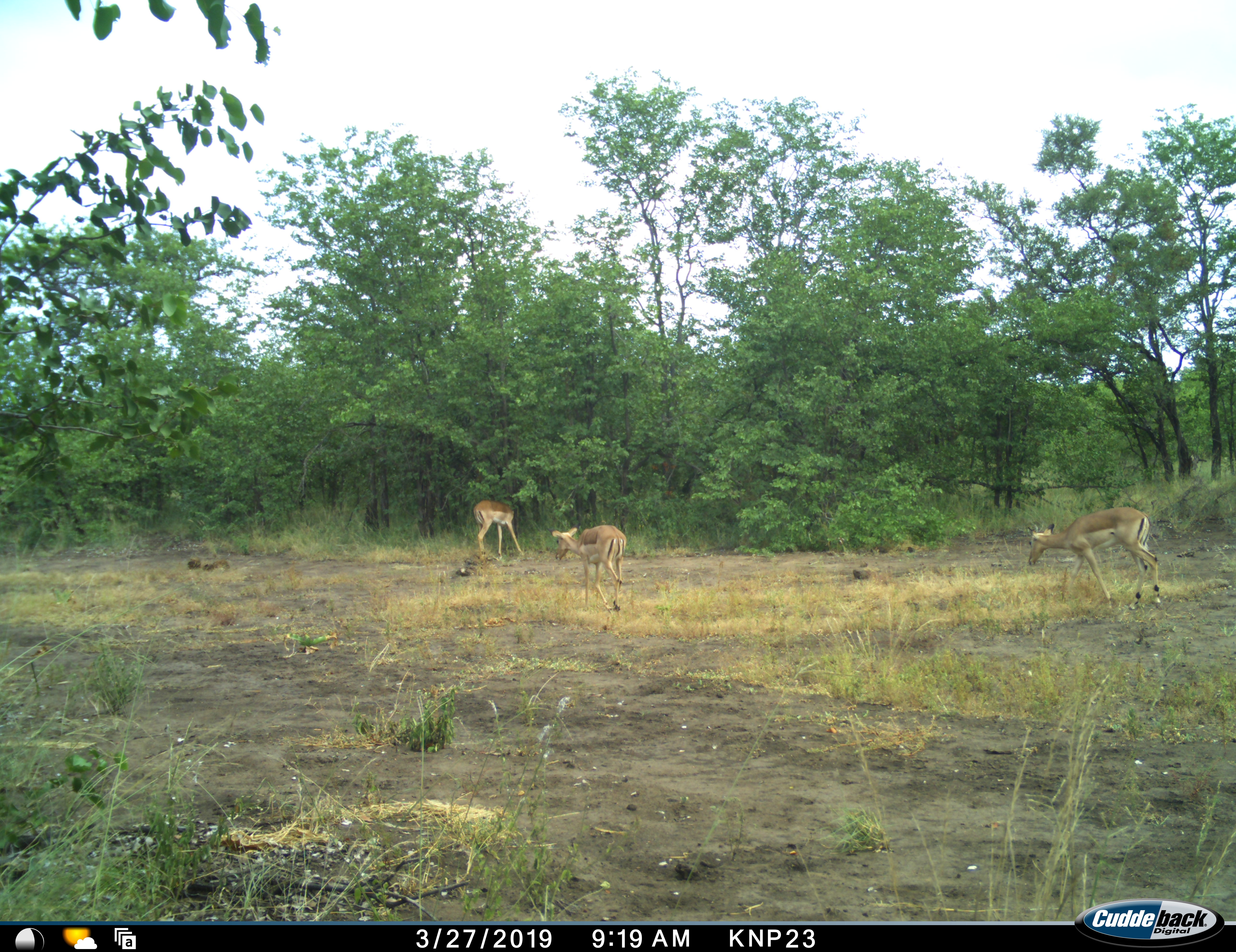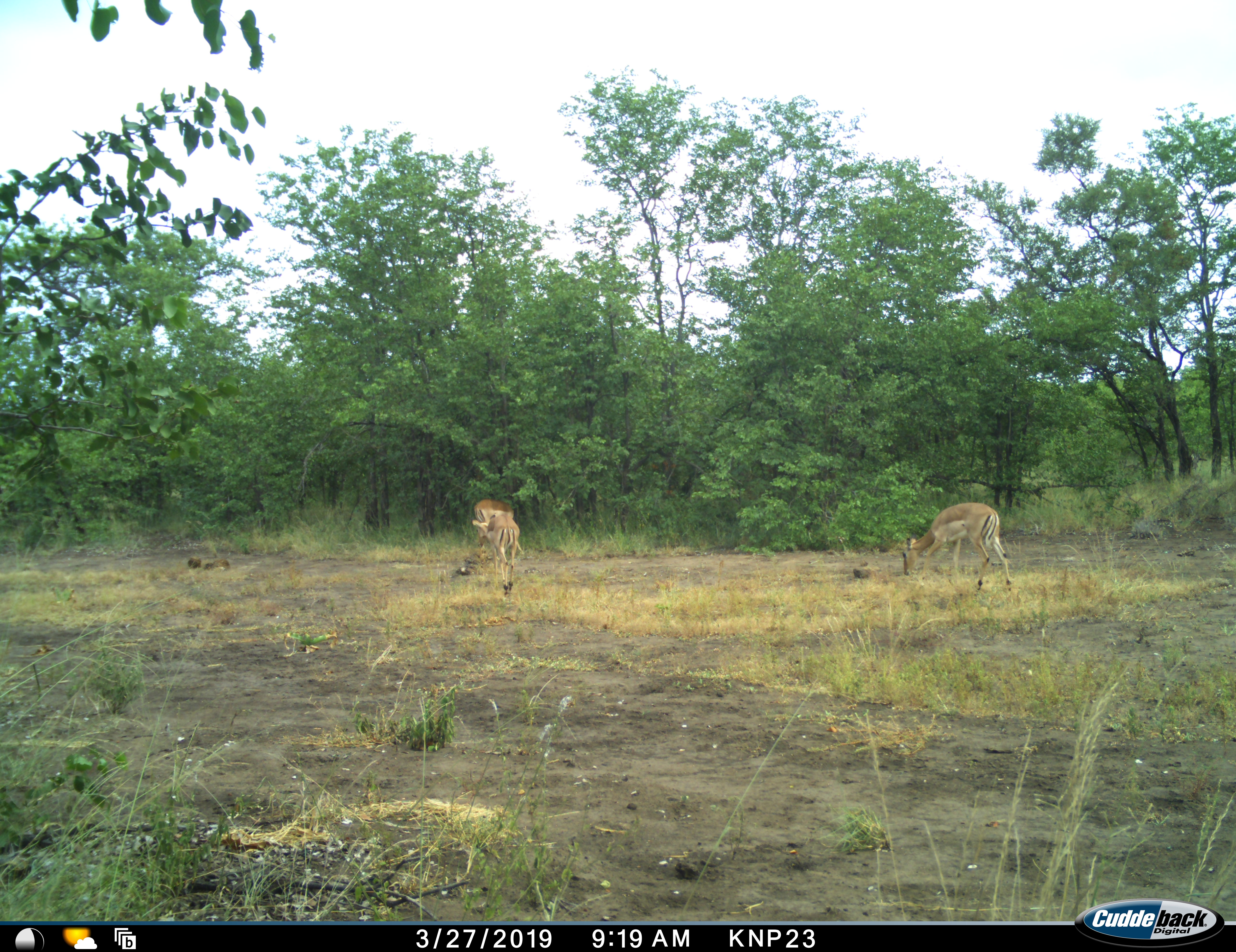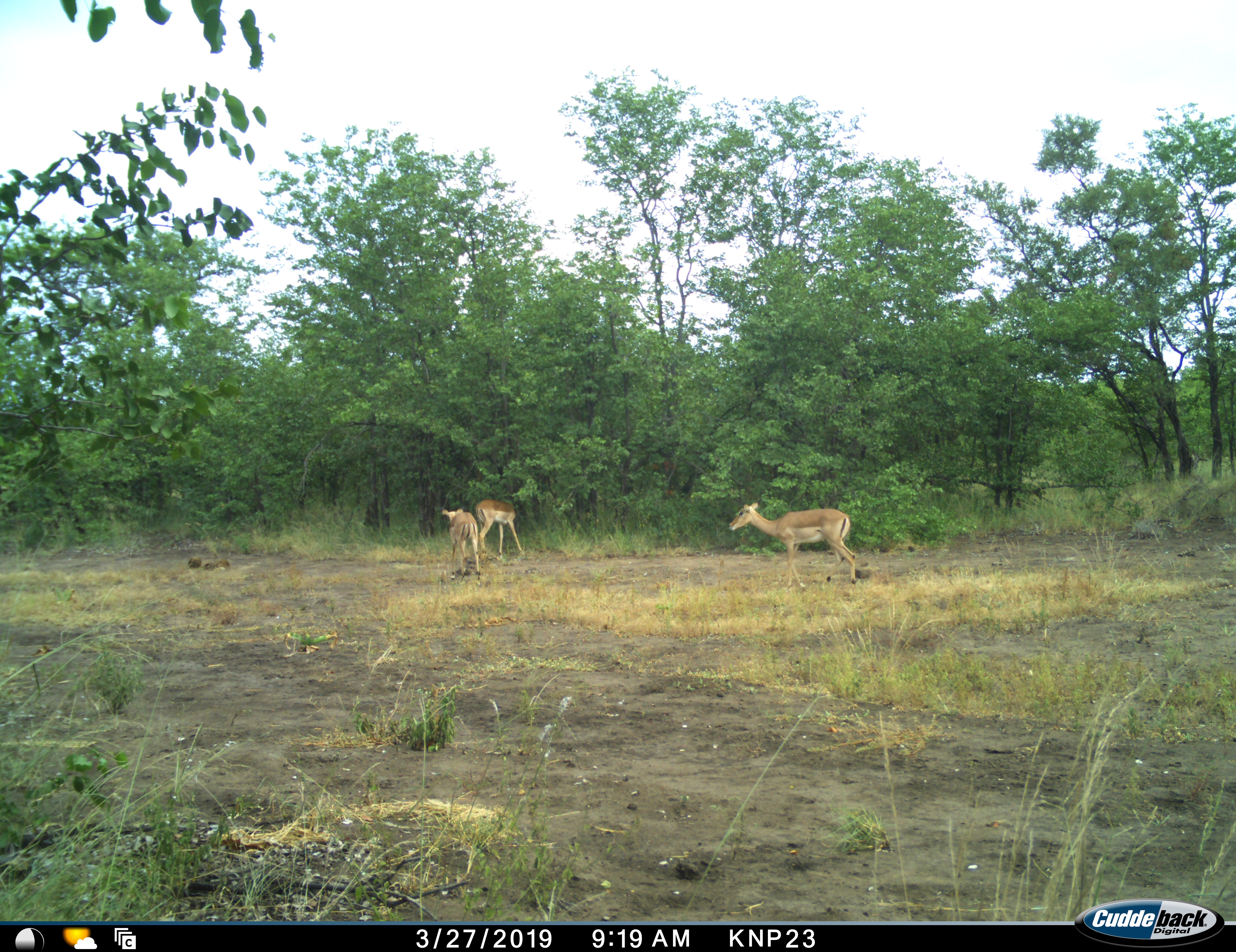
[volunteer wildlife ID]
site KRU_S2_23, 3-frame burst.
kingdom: Animalia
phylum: Chordata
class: Mammalia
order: Artiodactyla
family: Bovidae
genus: Aepyceros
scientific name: Aepyceros melampus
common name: impala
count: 3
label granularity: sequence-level